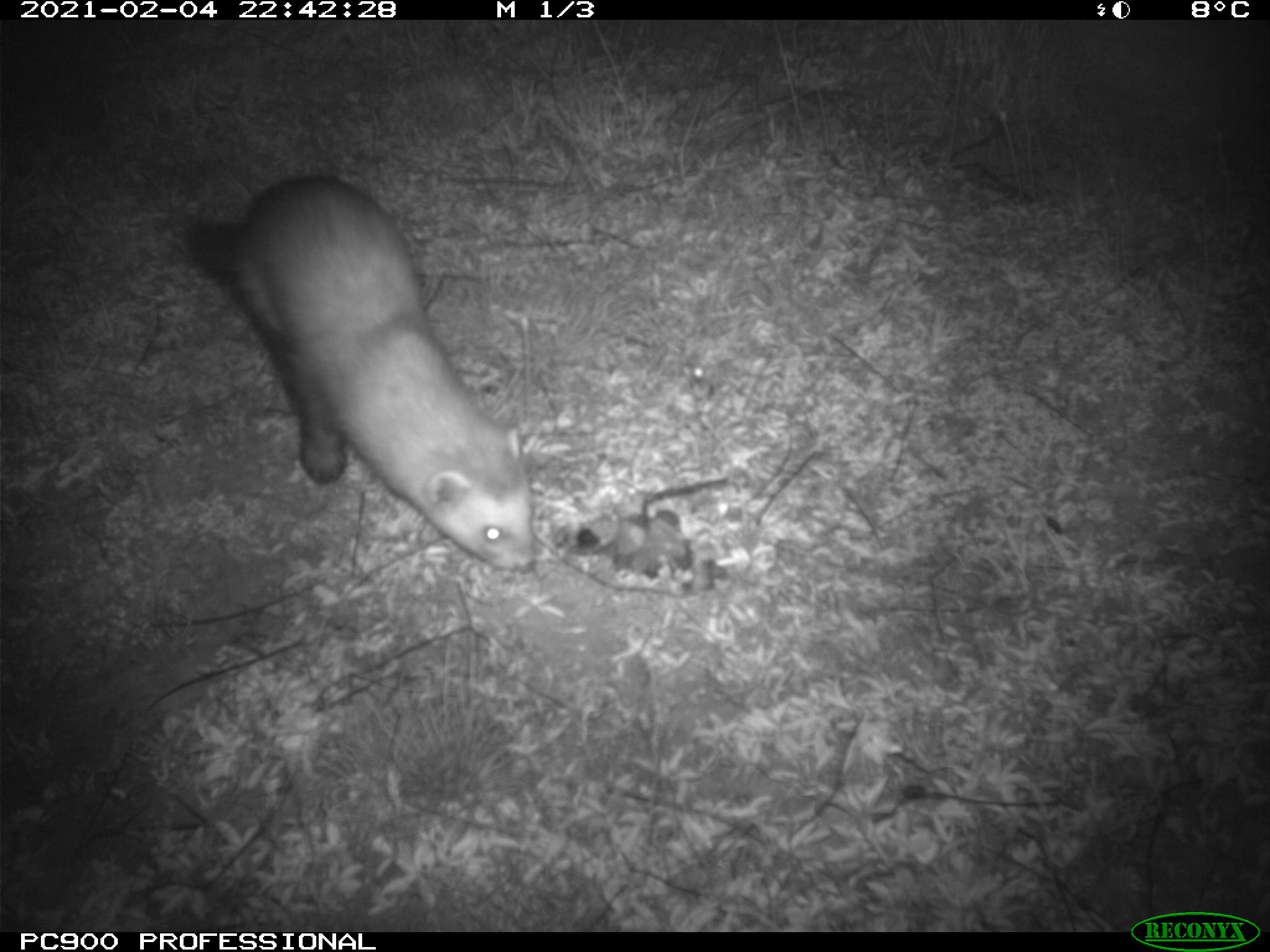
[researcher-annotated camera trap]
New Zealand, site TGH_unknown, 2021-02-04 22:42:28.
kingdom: Animalia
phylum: Chordata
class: Mammalia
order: Carnivora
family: Mustelidae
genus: Mustela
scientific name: Mustela furo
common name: ferret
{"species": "ferret (Mustela furo)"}